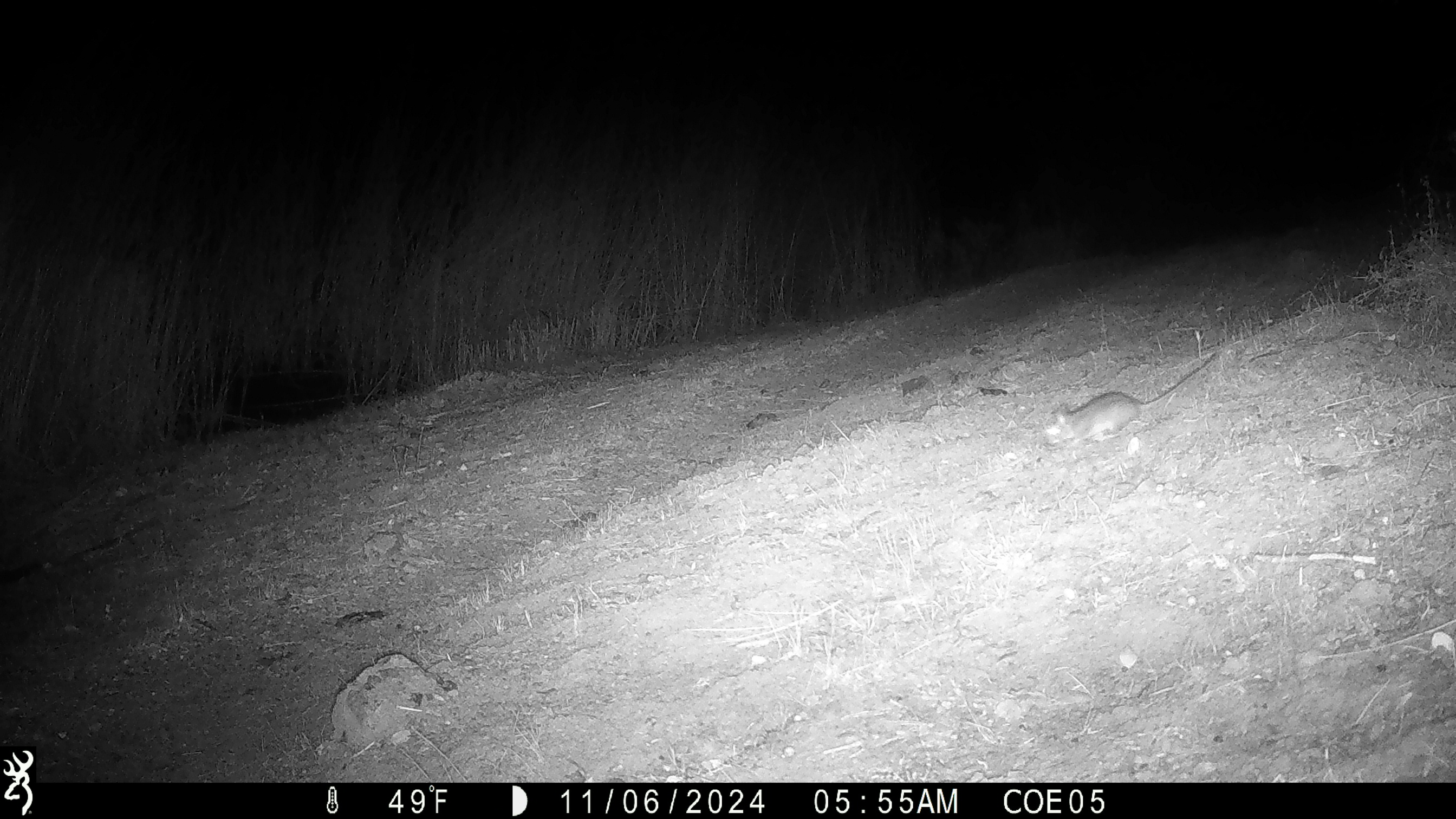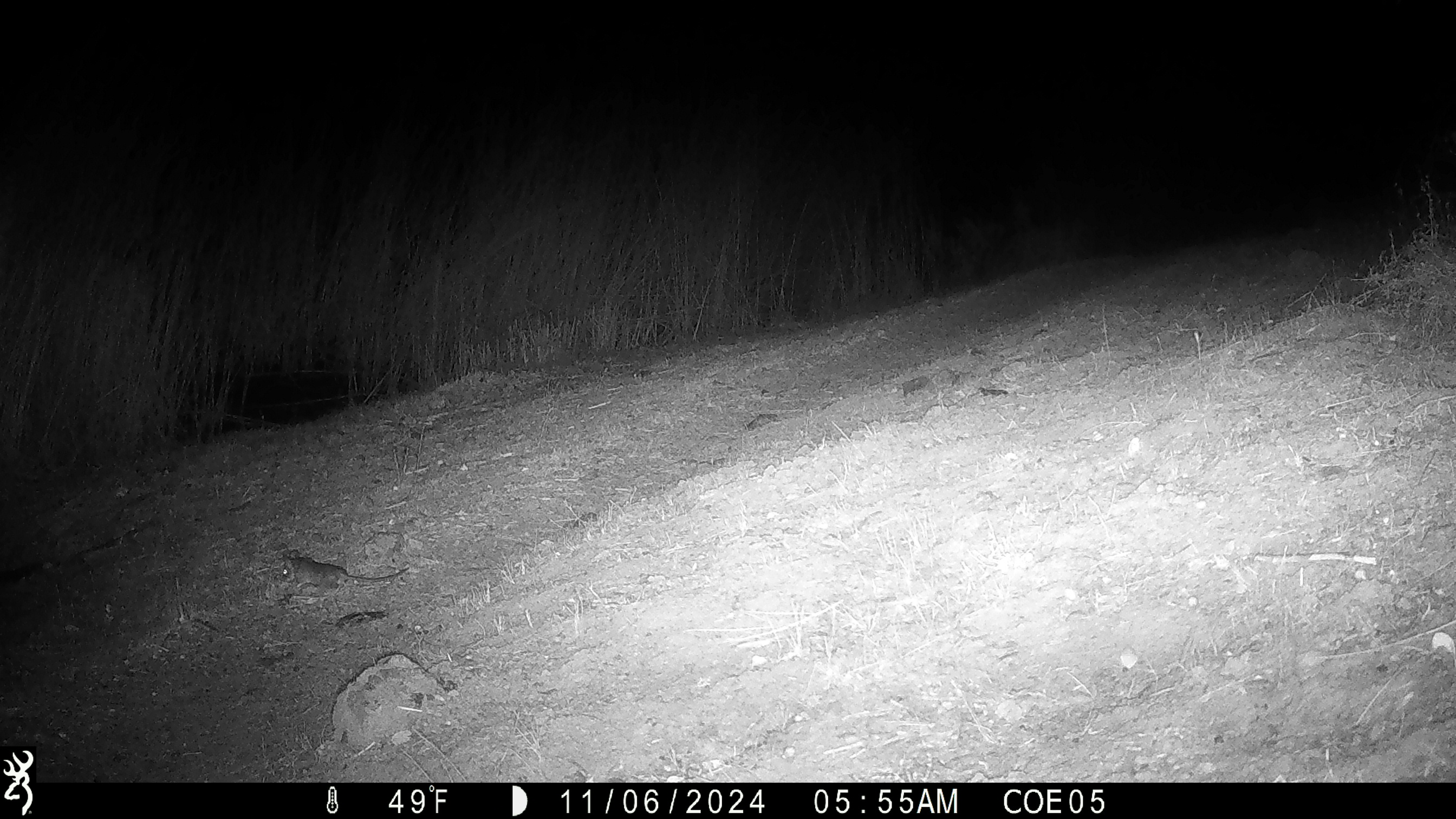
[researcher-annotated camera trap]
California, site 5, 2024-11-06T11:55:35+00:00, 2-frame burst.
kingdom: Animalia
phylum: Chordata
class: Mammalia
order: Rodentia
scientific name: Rodentia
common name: mouse or rat